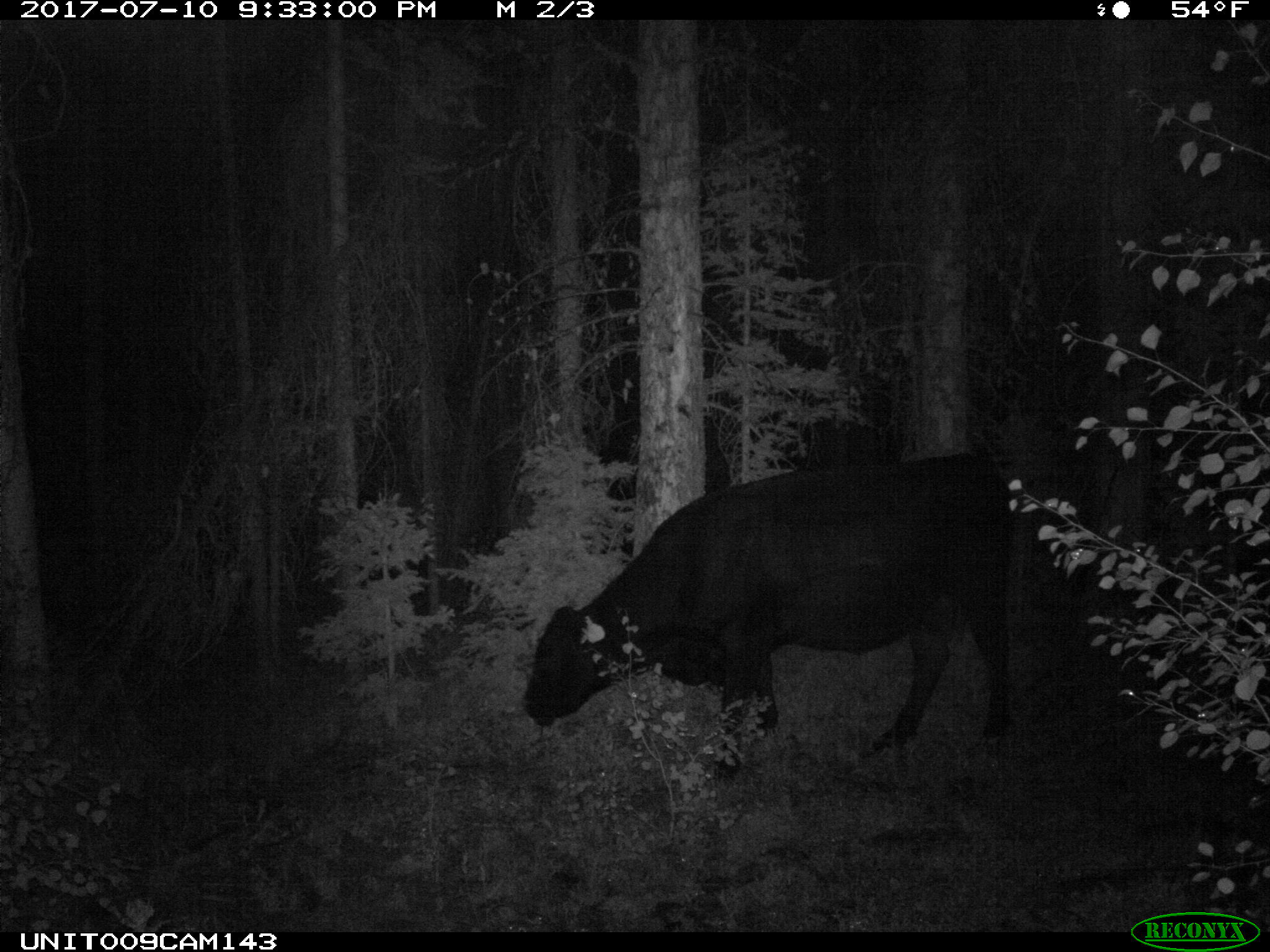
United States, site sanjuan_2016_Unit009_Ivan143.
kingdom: Animalia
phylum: Chordata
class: Mammalia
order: Artiodactyla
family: Bovidae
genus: Bos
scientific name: Bos taurus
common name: domestic cow